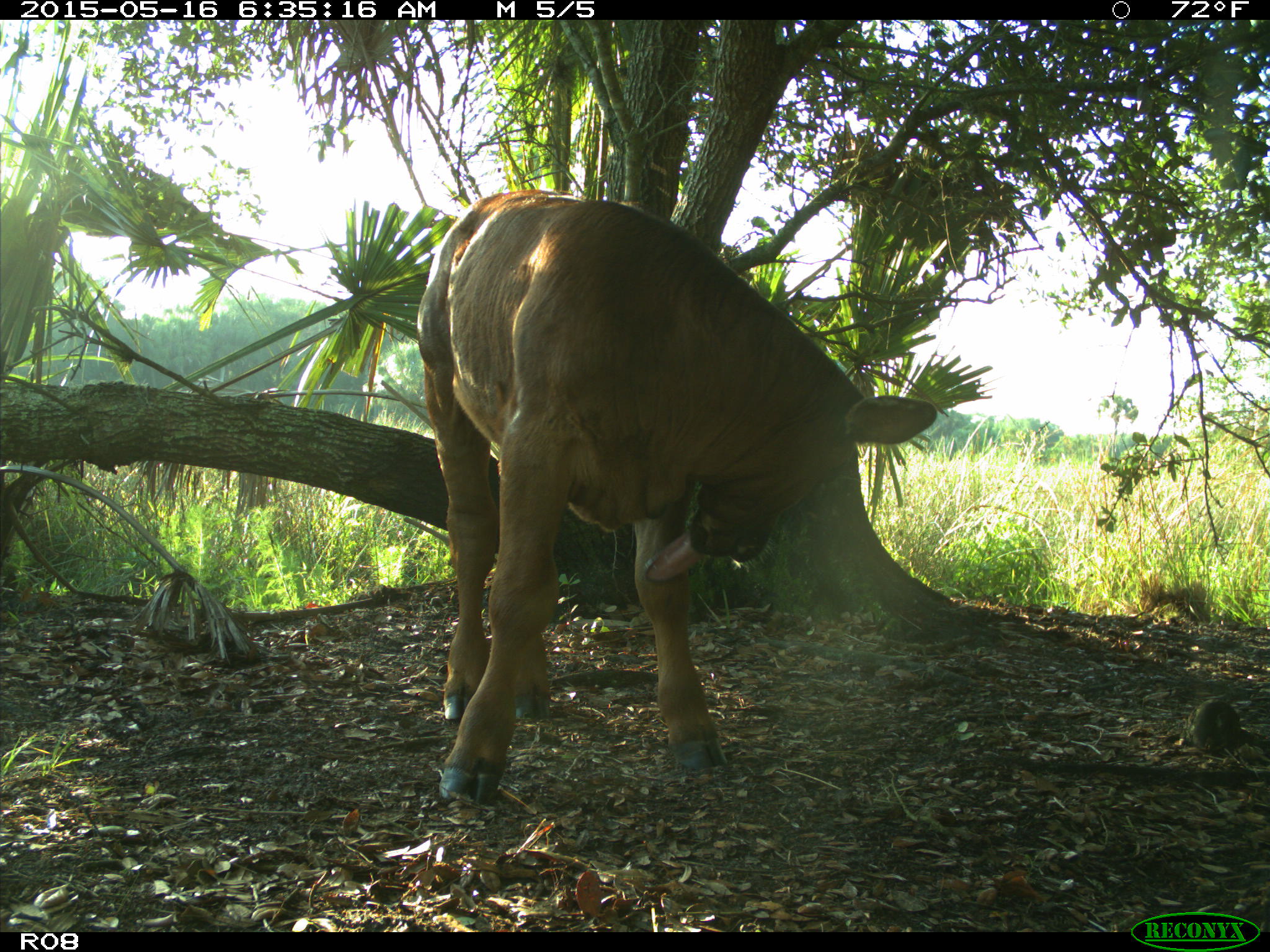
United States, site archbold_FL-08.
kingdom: Animalia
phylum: Chordata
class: Mammalia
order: Artiodactyla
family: Bovidae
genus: Bos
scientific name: Bos taurus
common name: domestic cow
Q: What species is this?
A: Bos taurus (domestic cow).